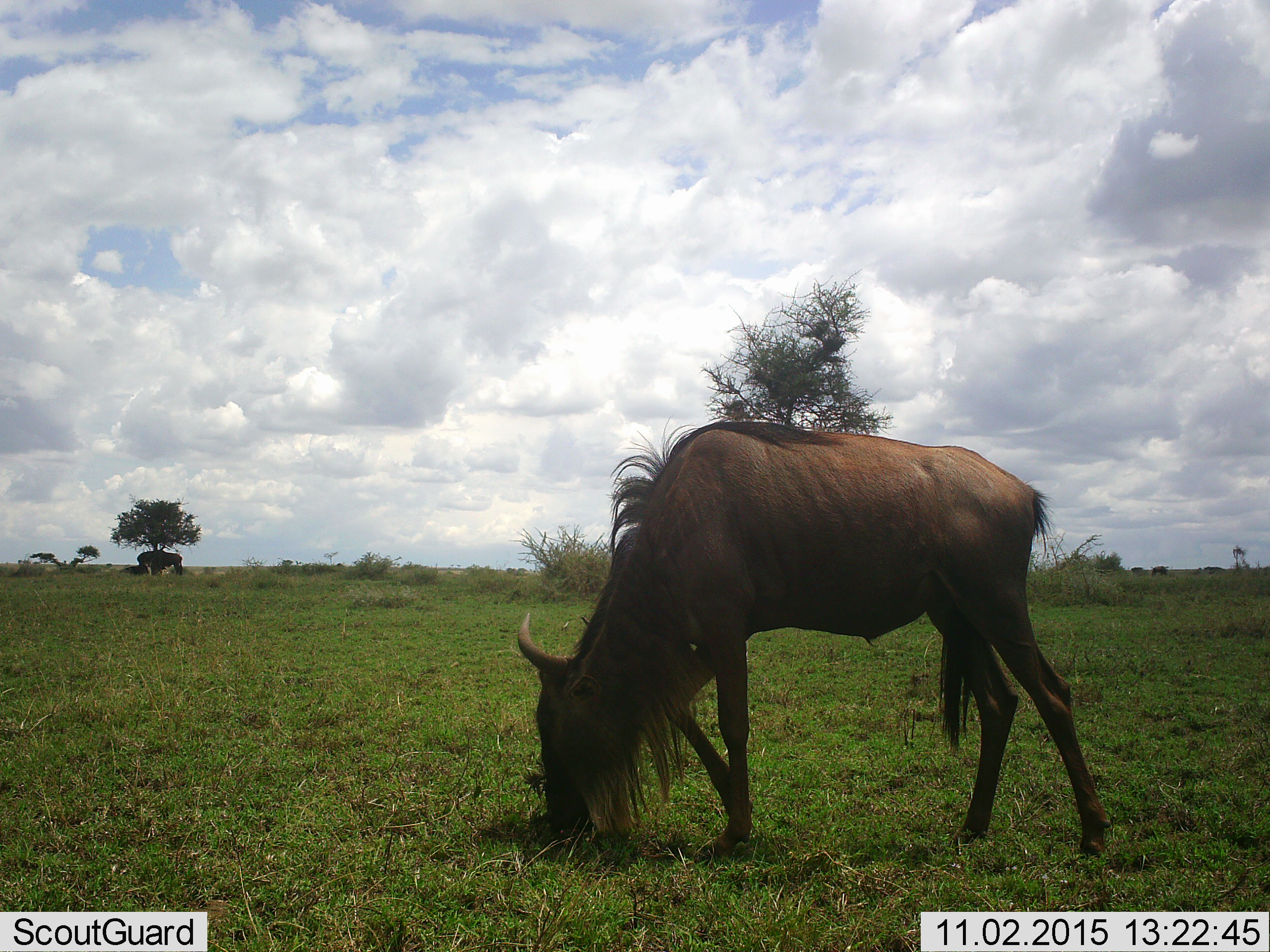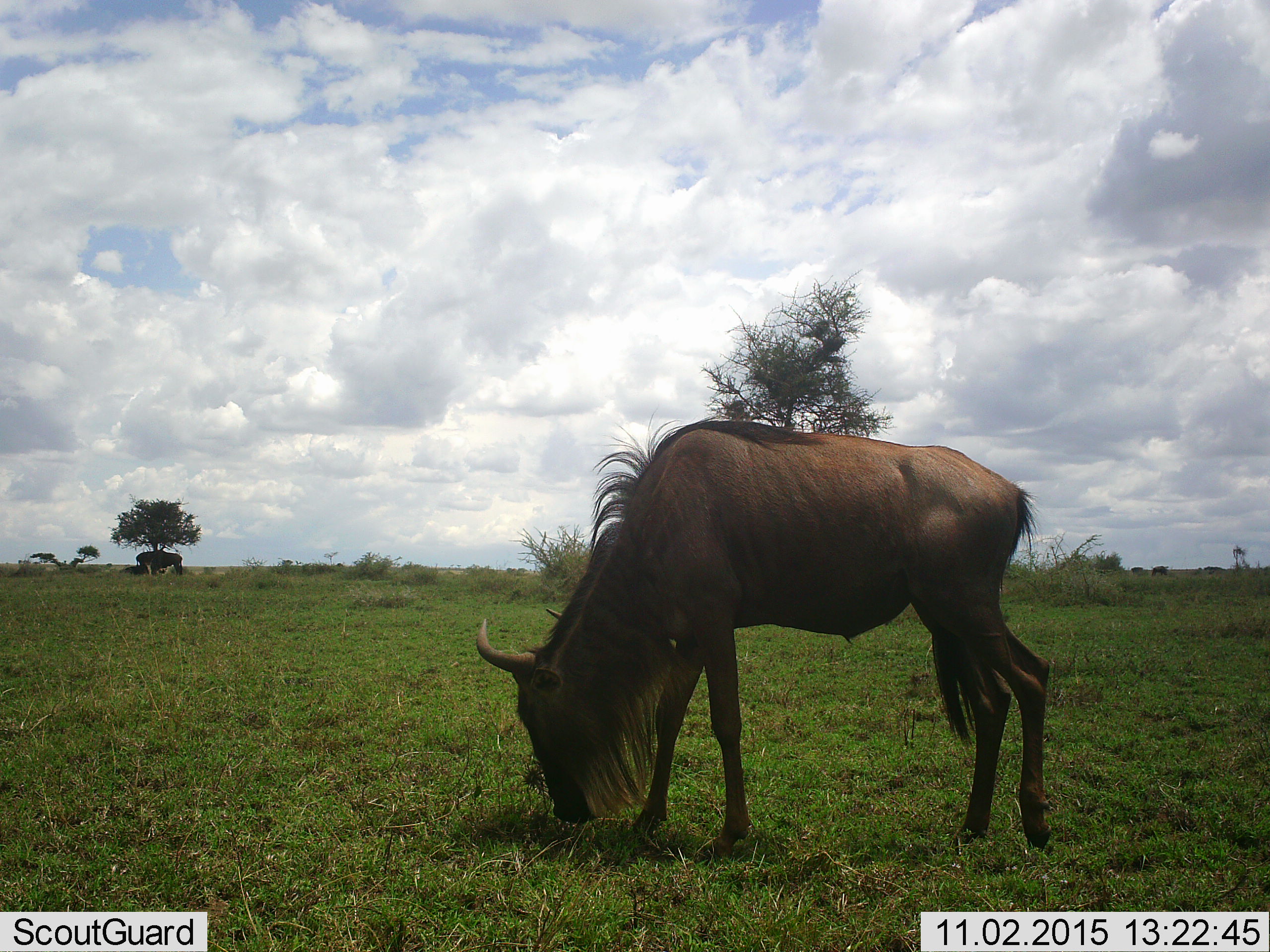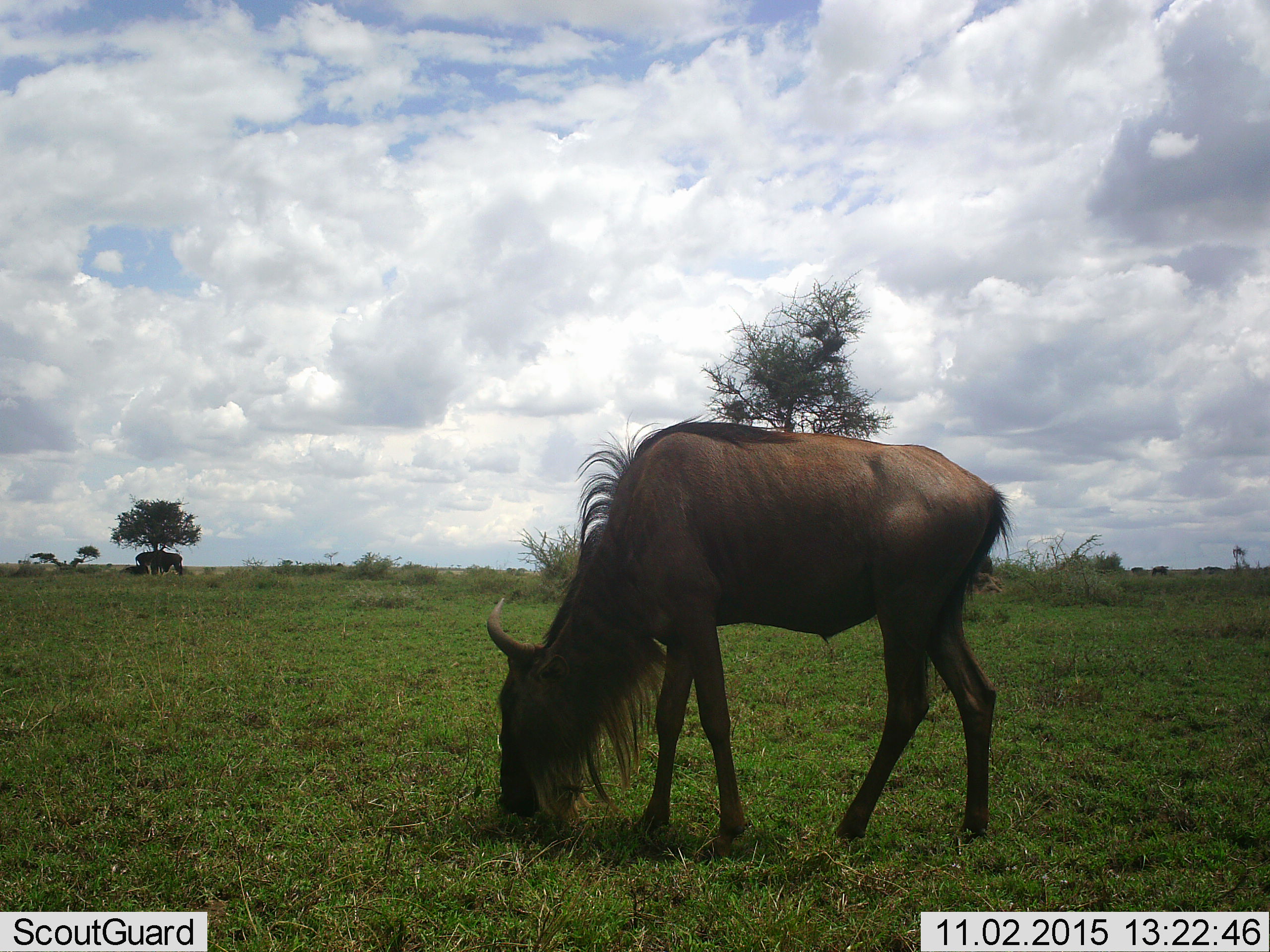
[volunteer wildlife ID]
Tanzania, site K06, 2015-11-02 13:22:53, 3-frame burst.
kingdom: Animalia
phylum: Chordata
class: Mammalia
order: Artiodactyla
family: Bovidae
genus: Connochaetes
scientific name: Connochaetes taurinus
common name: blue wildebeest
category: wildebeest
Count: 1.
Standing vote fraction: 40%.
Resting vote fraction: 20%.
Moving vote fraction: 20%.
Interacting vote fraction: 0%.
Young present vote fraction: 0%.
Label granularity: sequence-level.